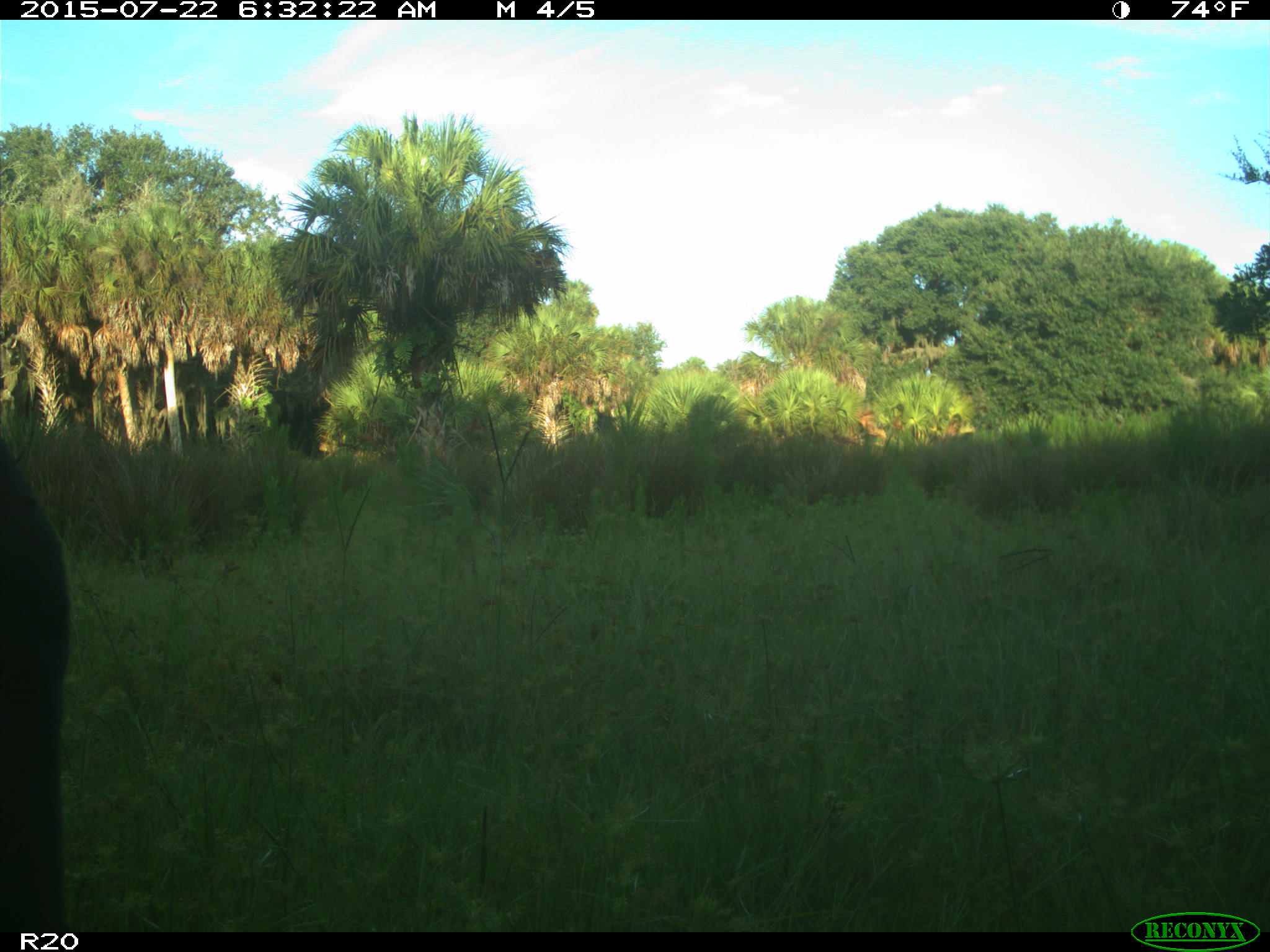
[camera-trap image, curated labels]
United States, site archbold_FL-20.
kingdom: Animalia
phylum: Chordata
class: Mammalia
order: Artiodactyla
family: Bovidae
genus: Bos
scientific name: Bos taurus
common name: domestic cow